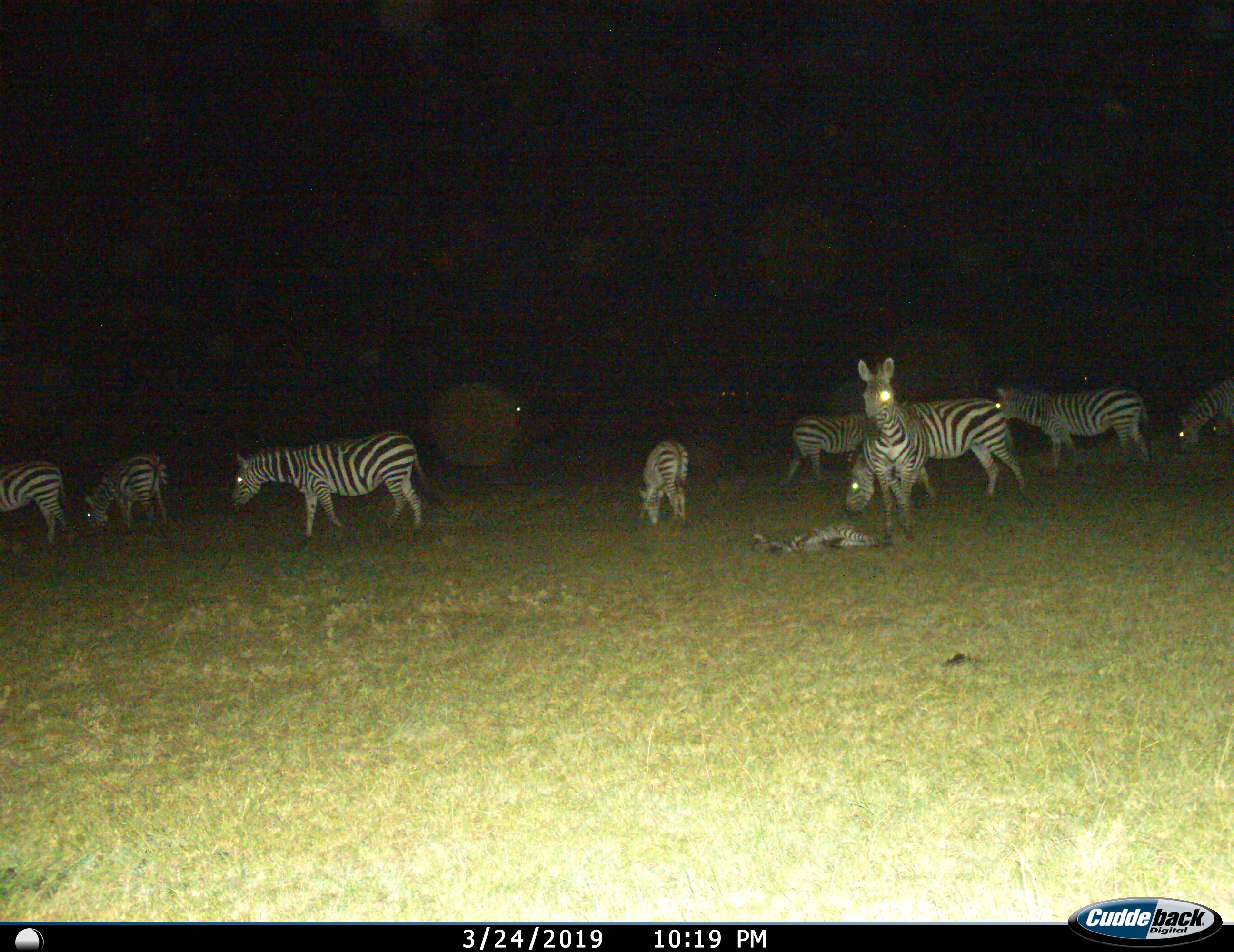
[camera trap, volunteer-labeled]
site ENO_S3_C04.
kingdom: Animalia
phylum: Chordata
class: Mammalia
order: Perissodactyla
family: Equidae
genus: Equus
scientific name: Equus quagga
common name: plains zebra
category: zebraplains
Zebraplains (plains zebra) (Equus quagga), count 11-50. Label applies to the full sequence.